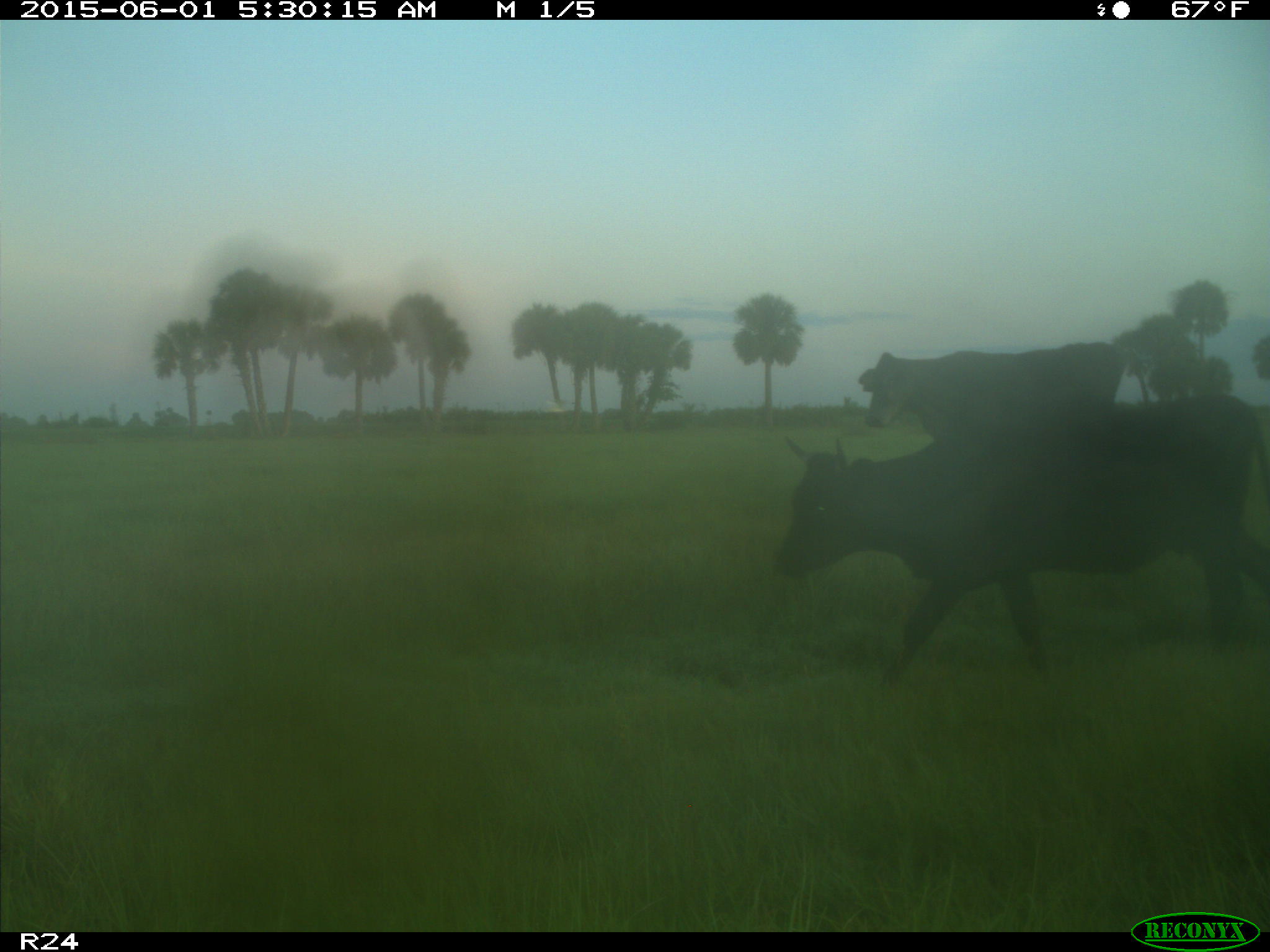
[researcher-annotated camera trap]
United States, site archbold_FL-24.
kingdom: Animalia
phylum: Chordata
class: Mammalia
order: Artiodactyla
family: Bovidae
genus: Bos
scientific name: Bos taurus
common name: domestic cow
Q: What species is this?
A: Bos taurus (domestic cow).